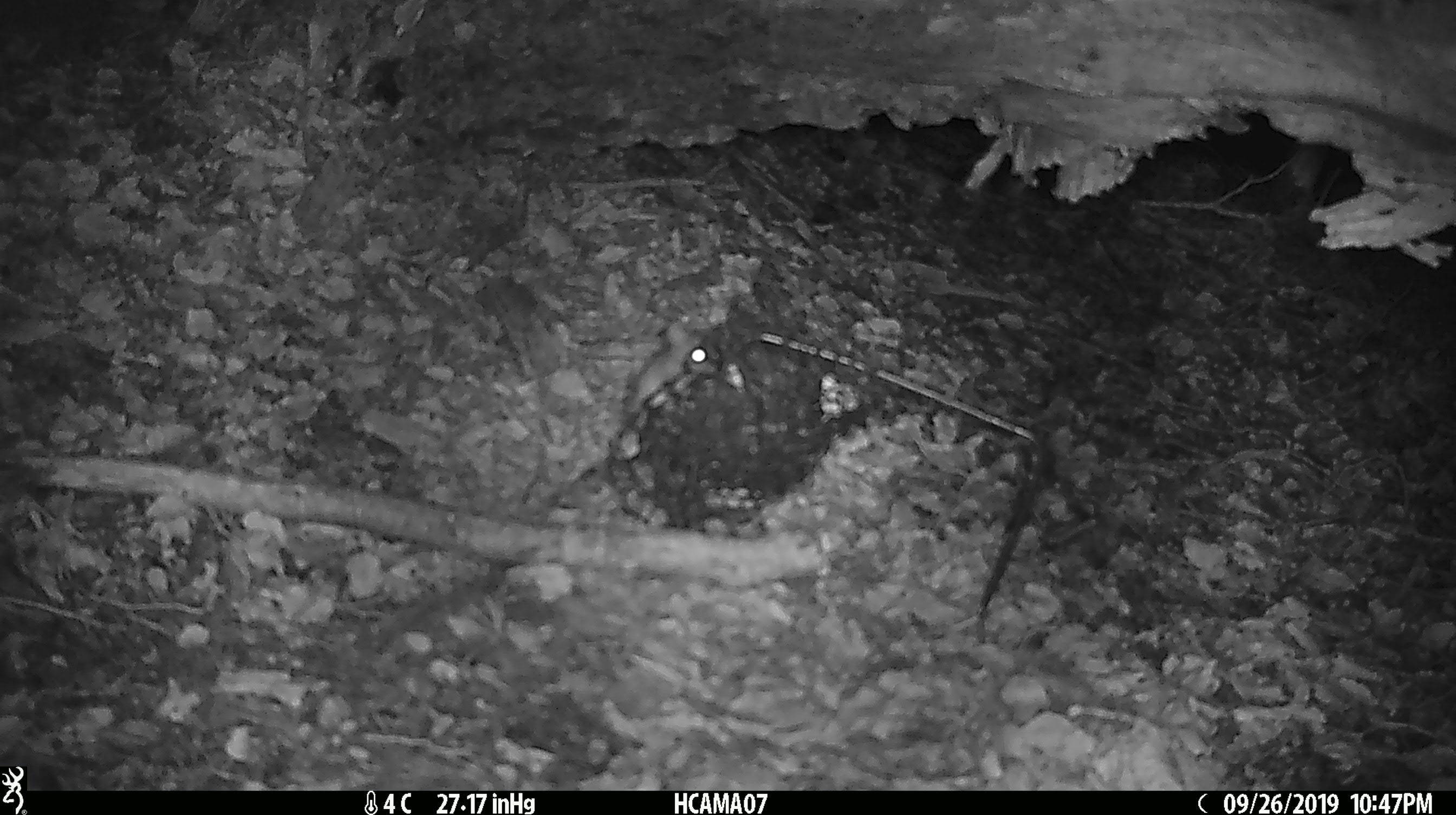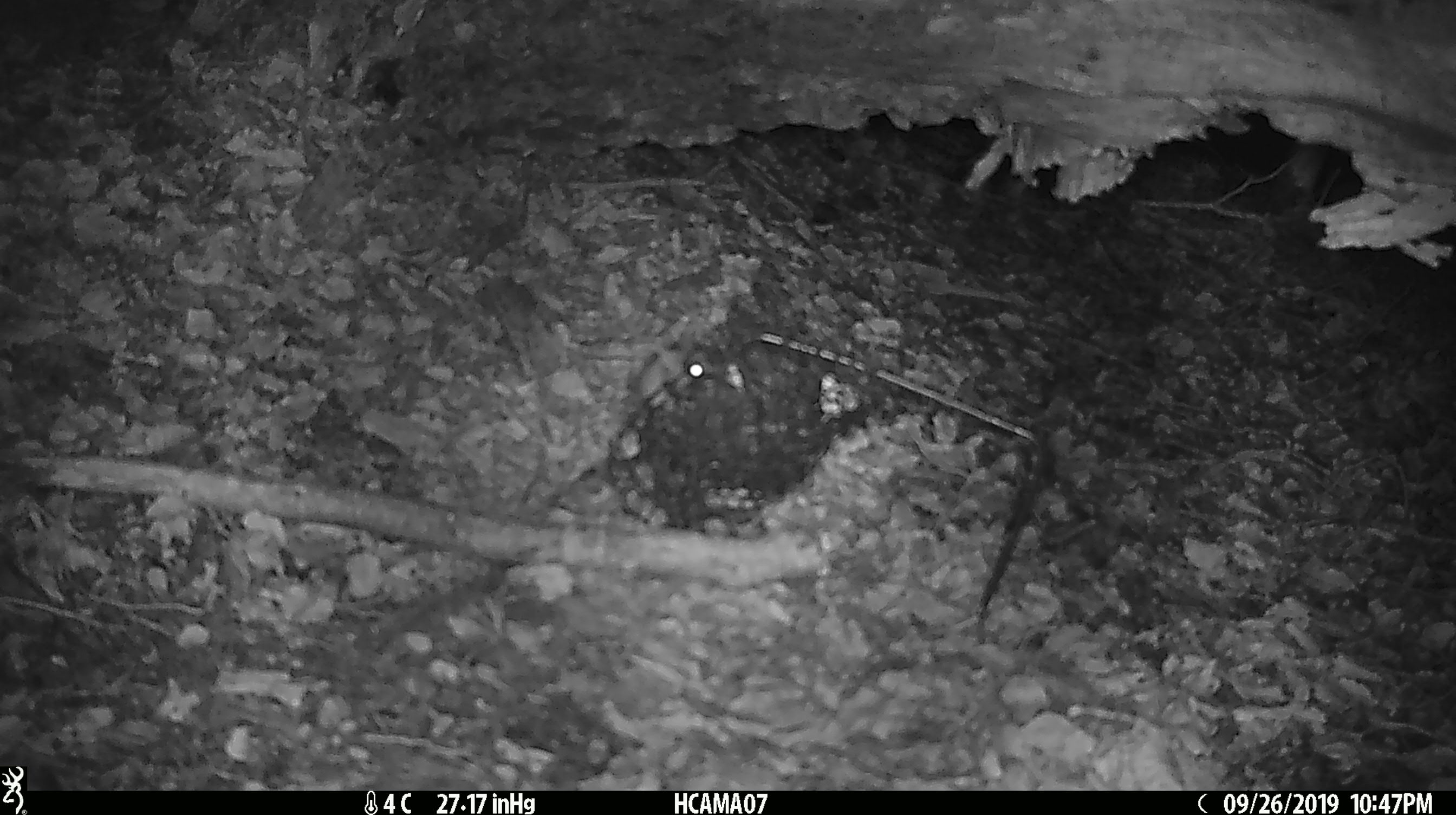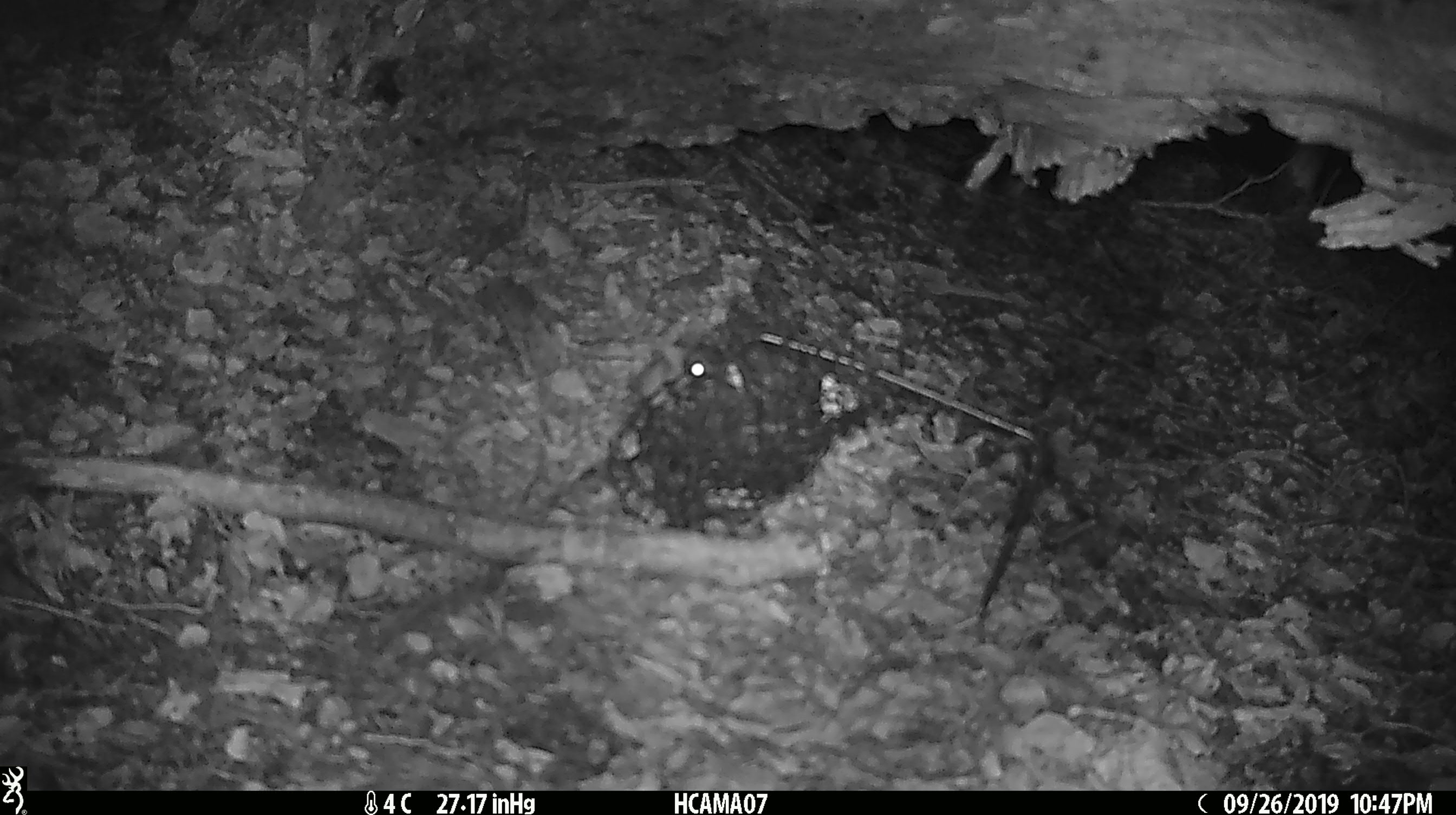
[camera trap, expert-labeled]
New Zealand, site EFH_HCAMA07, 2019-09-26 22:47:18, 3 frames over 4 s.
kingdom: Animalia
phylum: Chordata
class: Mammalia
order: Rodentia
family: Muridae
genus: Mus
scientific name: Mus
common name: mouse